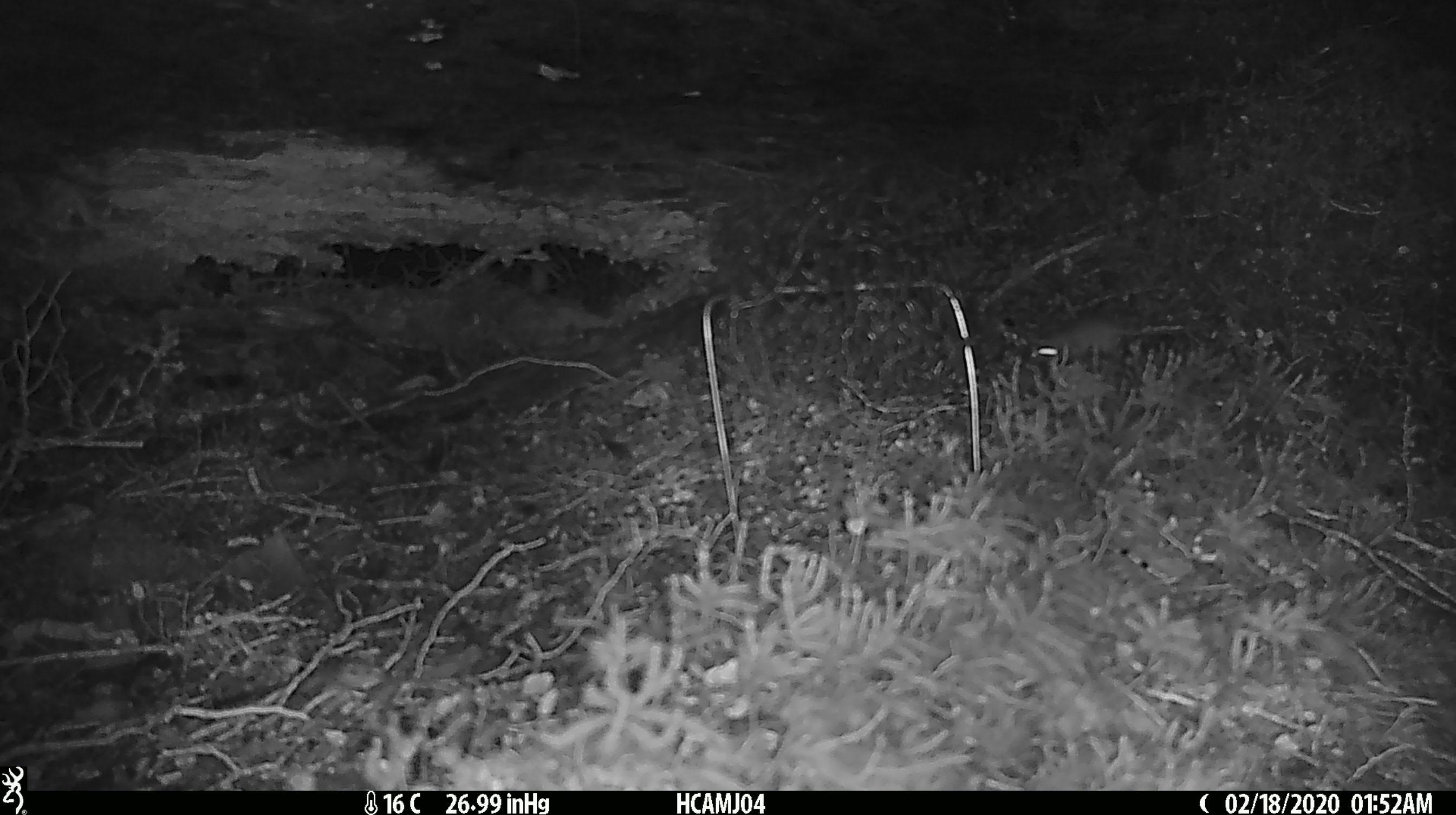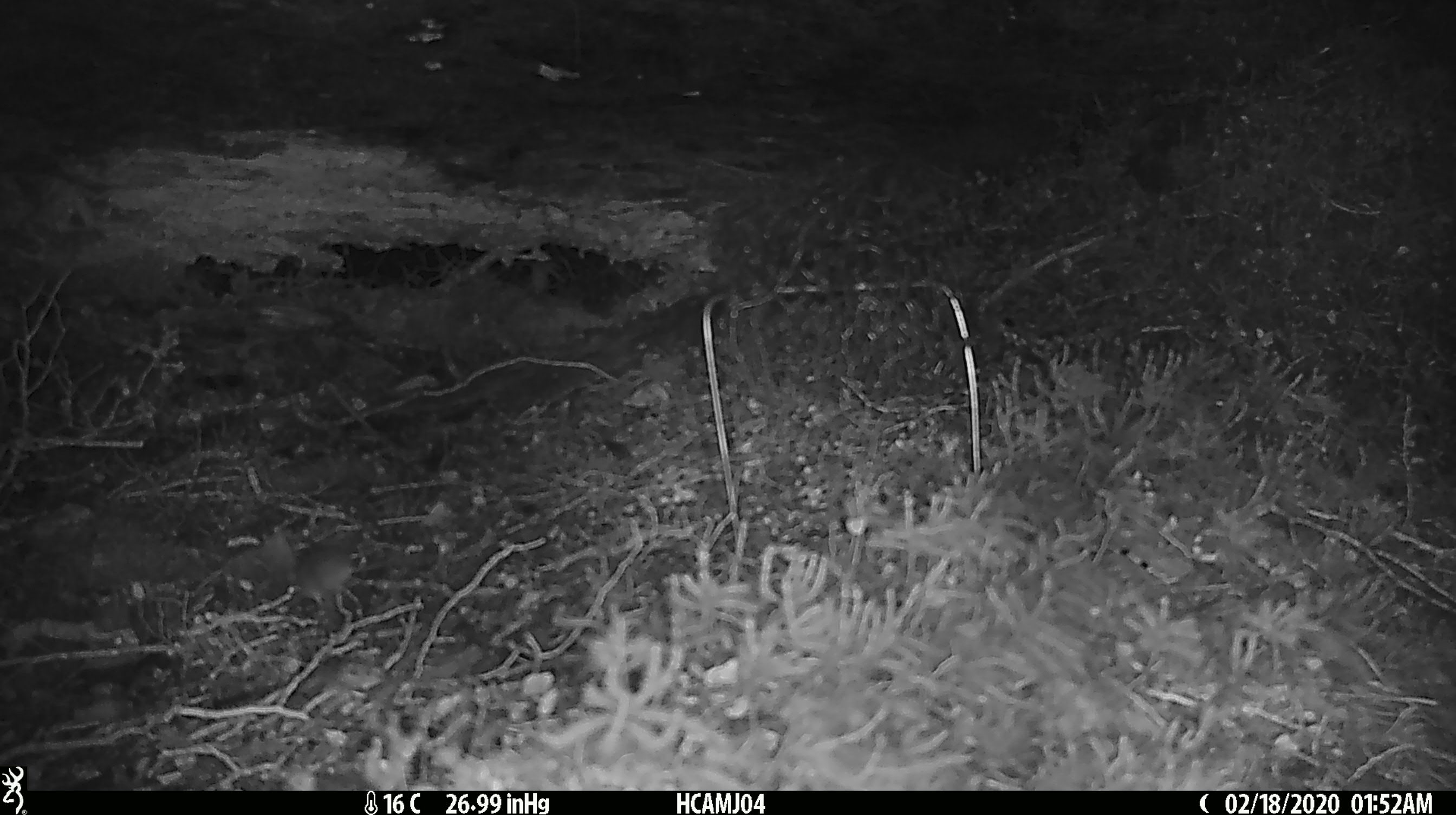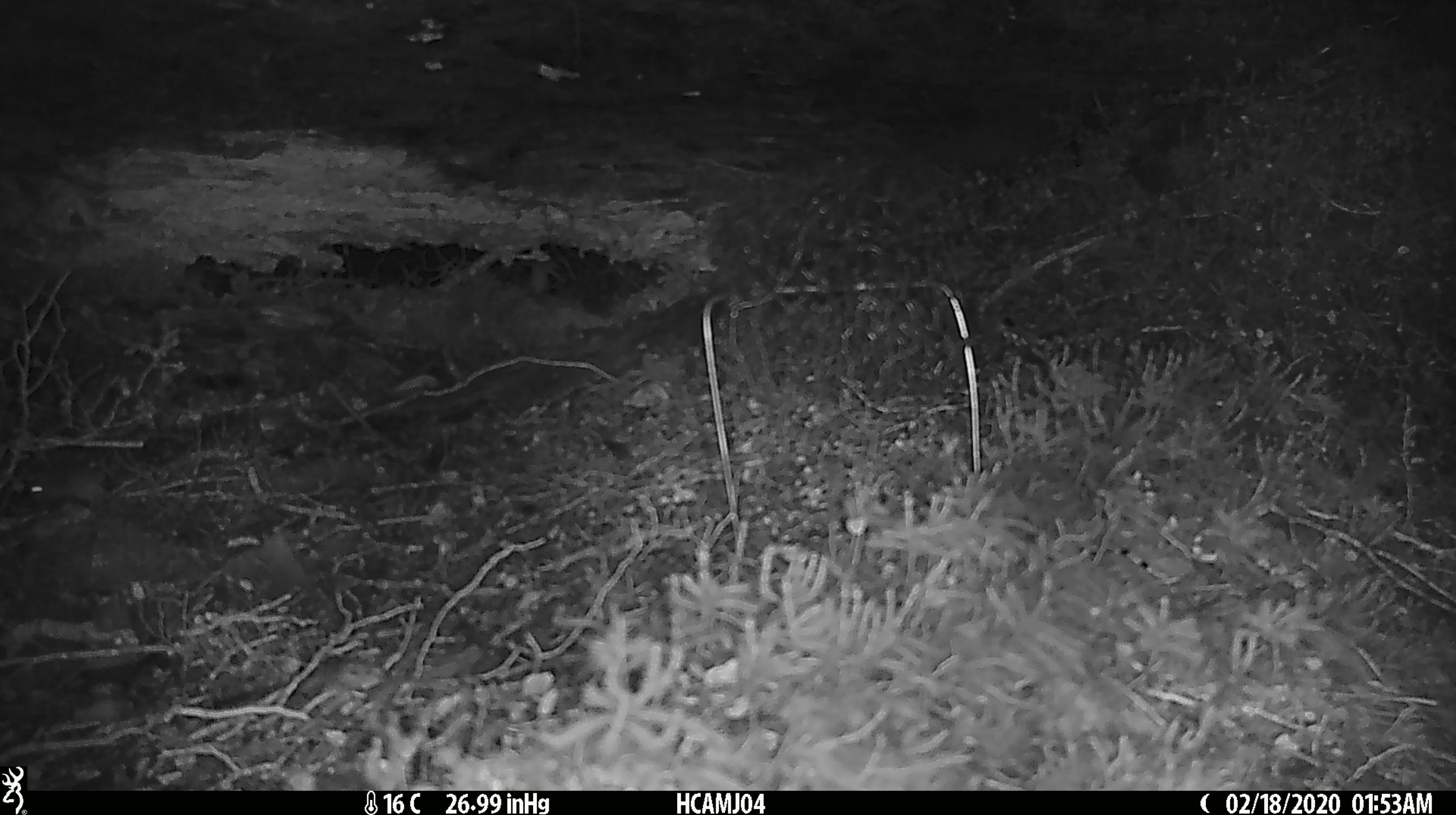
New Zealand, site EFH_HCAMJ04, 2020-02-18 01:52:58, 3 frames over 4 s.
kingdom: Animalia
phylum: Chordata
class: Mammalia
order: Rodentia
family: Muridae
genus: Mus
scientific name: Mus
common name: mouse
Mouse (Mus).